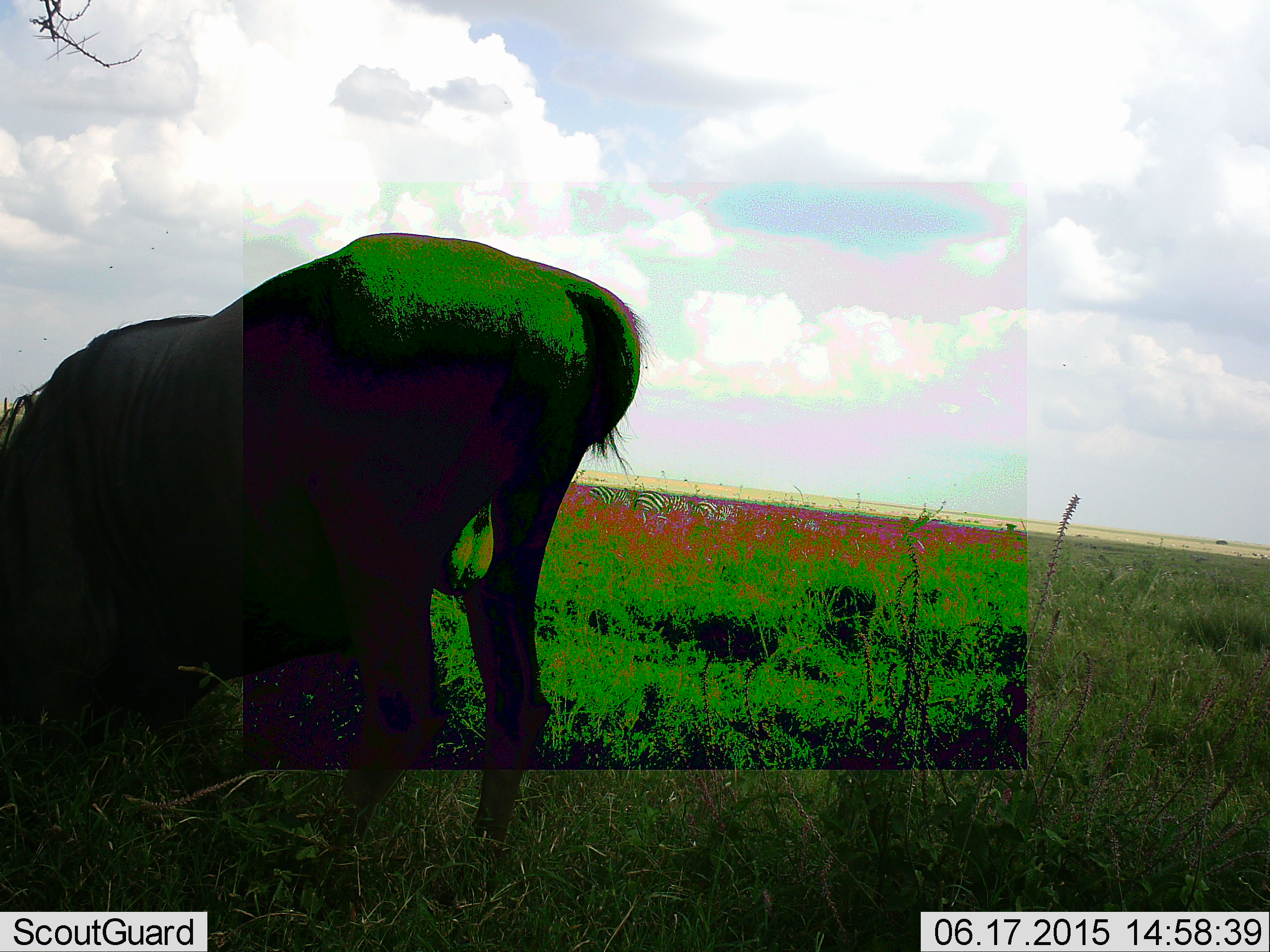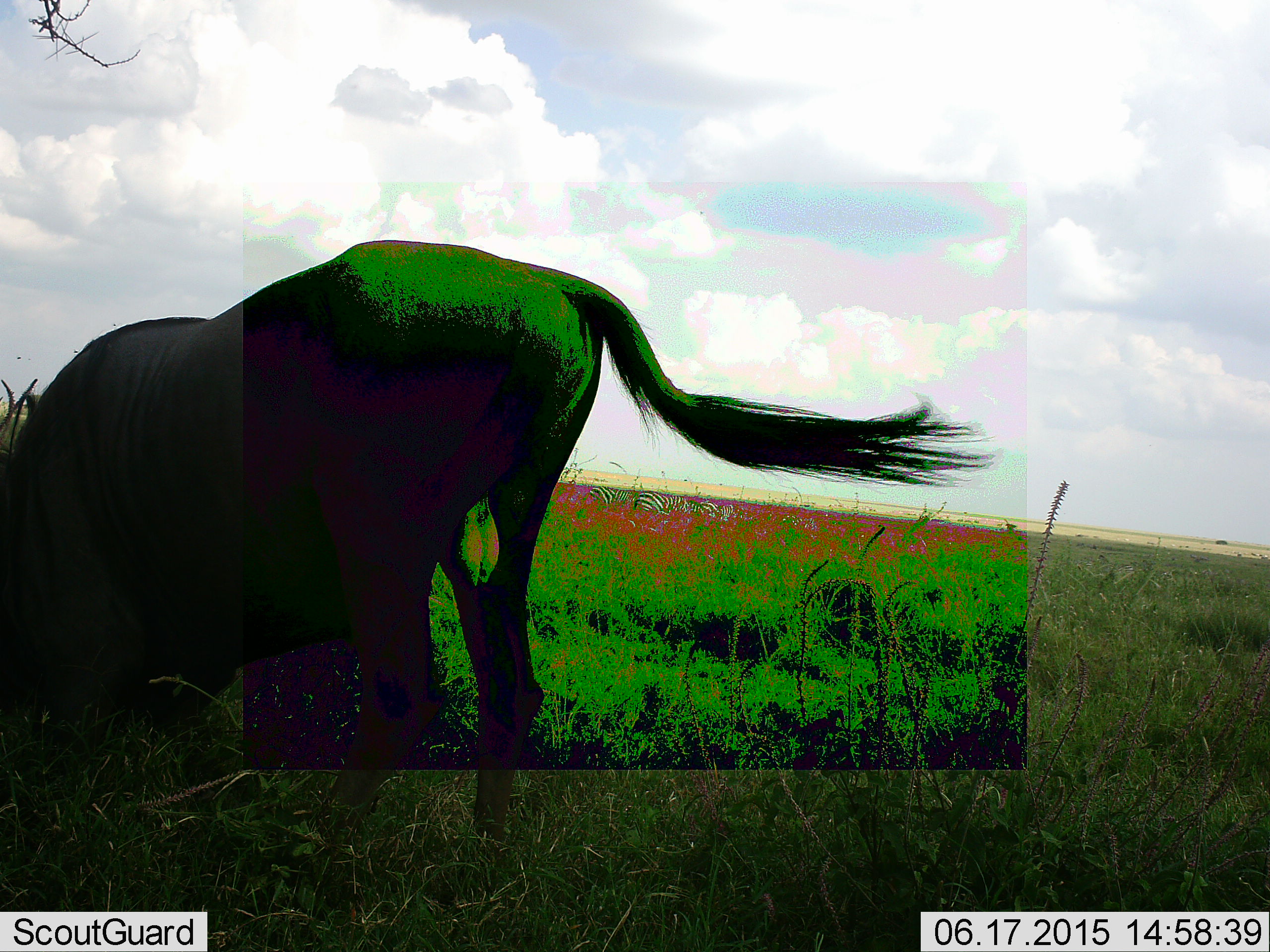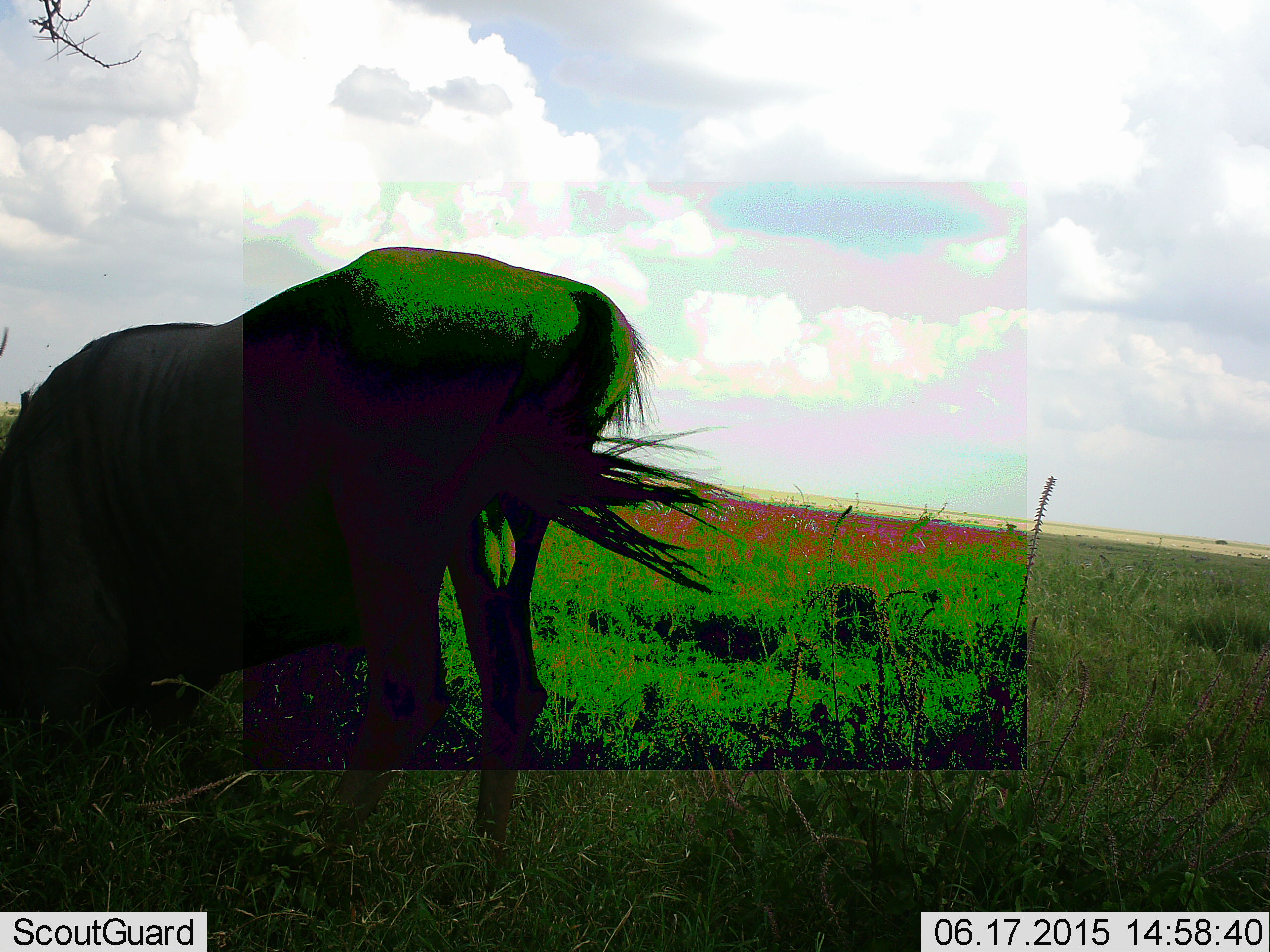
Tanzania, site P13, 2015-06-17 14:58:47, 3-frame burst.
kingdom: Animalia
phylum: Chordata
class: Mammalia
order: Artiodactyla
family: Bovidae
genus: Connochaetes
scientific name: Connochaetes taurinus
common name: blue wildebeest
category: wildebeest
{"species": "wildebeest (blue wildebeest) (Connochaetes taurinus)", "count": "1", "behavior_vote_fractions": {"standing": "27%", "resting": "0%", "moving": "9%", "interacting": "9%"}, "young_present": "0%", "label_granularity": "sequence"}